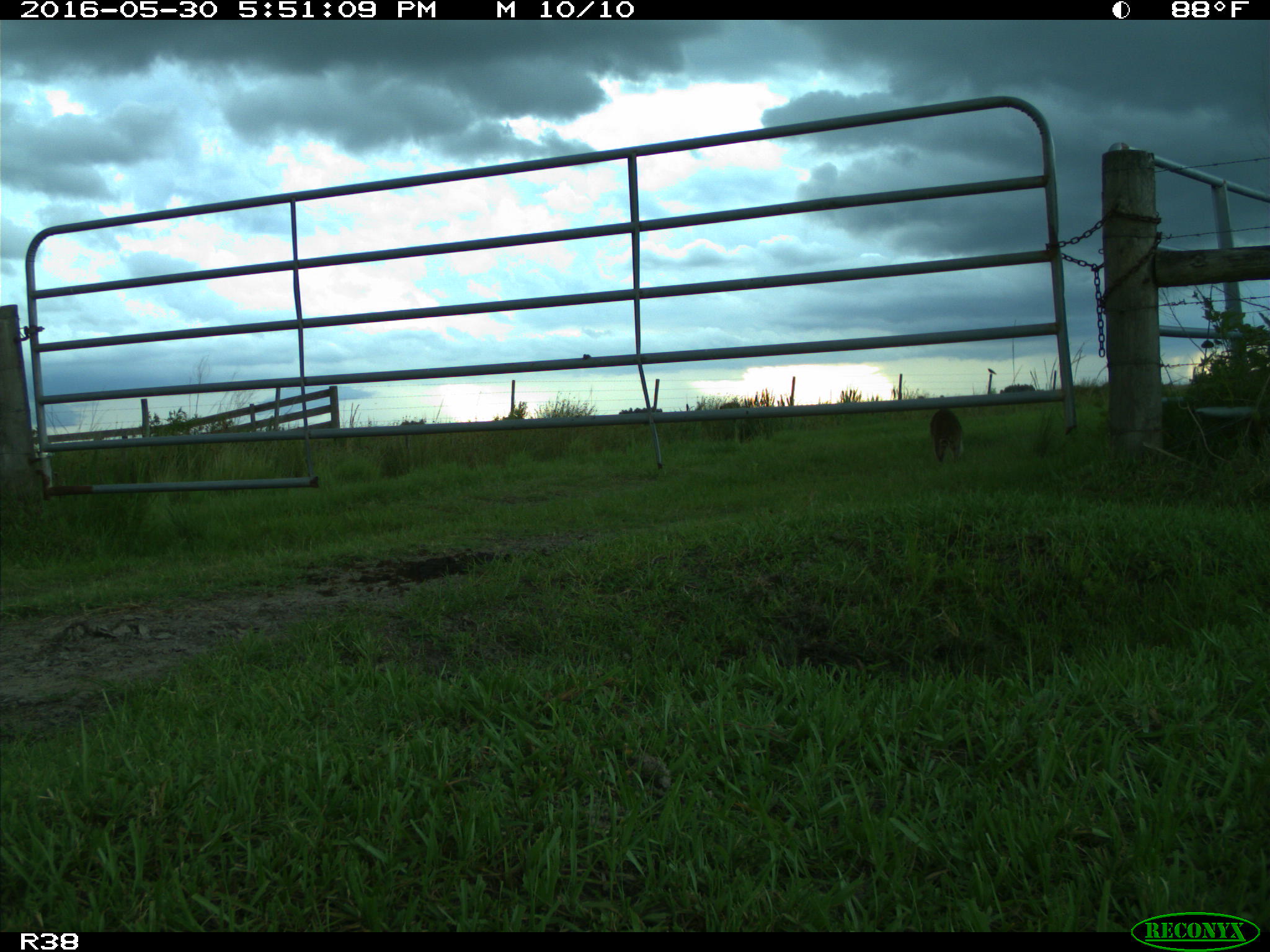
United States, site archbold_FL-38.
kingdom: Animalia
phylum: Chordata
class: Mammalia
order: Carnivora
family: Procyonidae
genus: Procyon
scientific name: Procyon lotor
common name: common raccoon